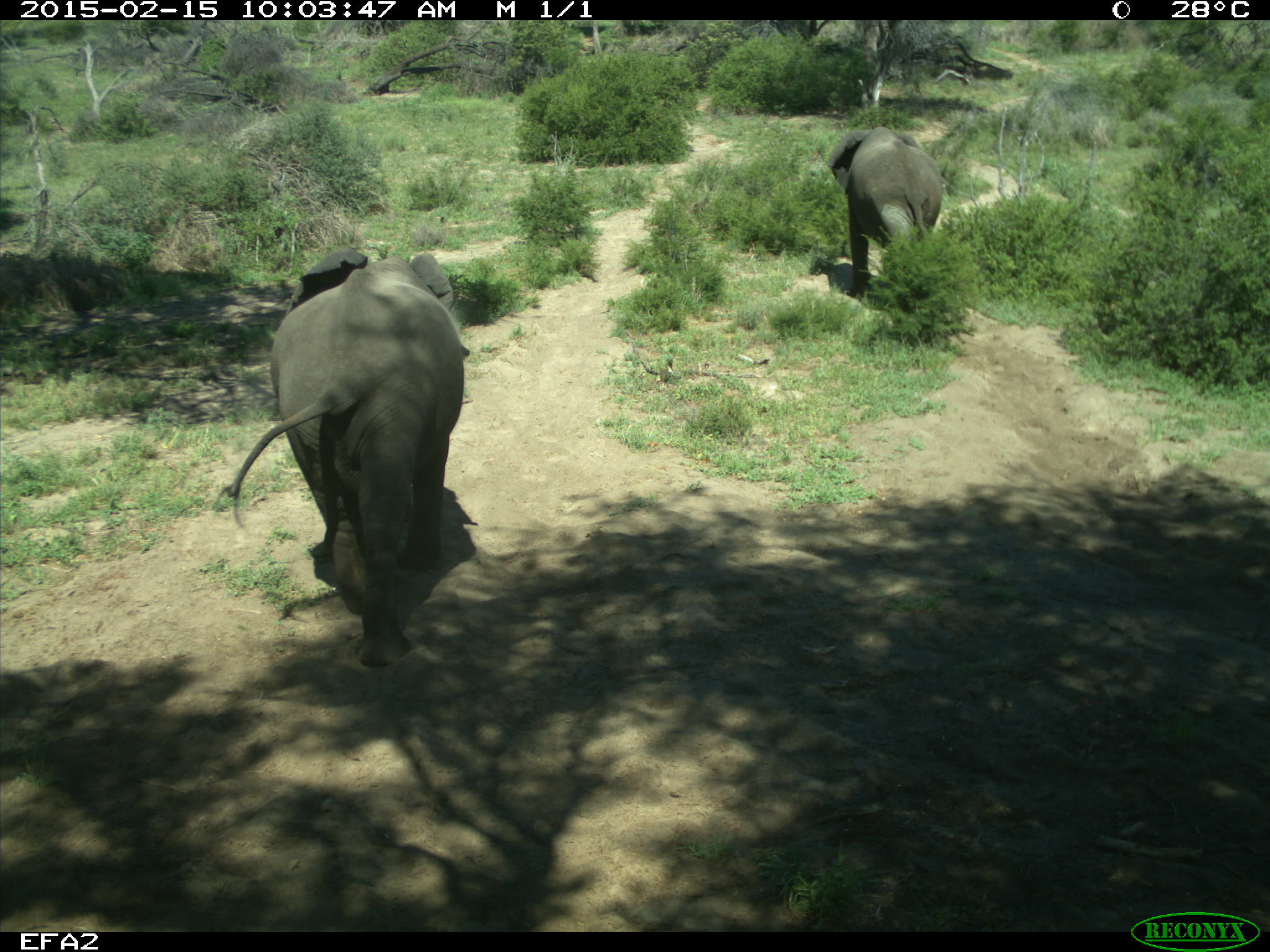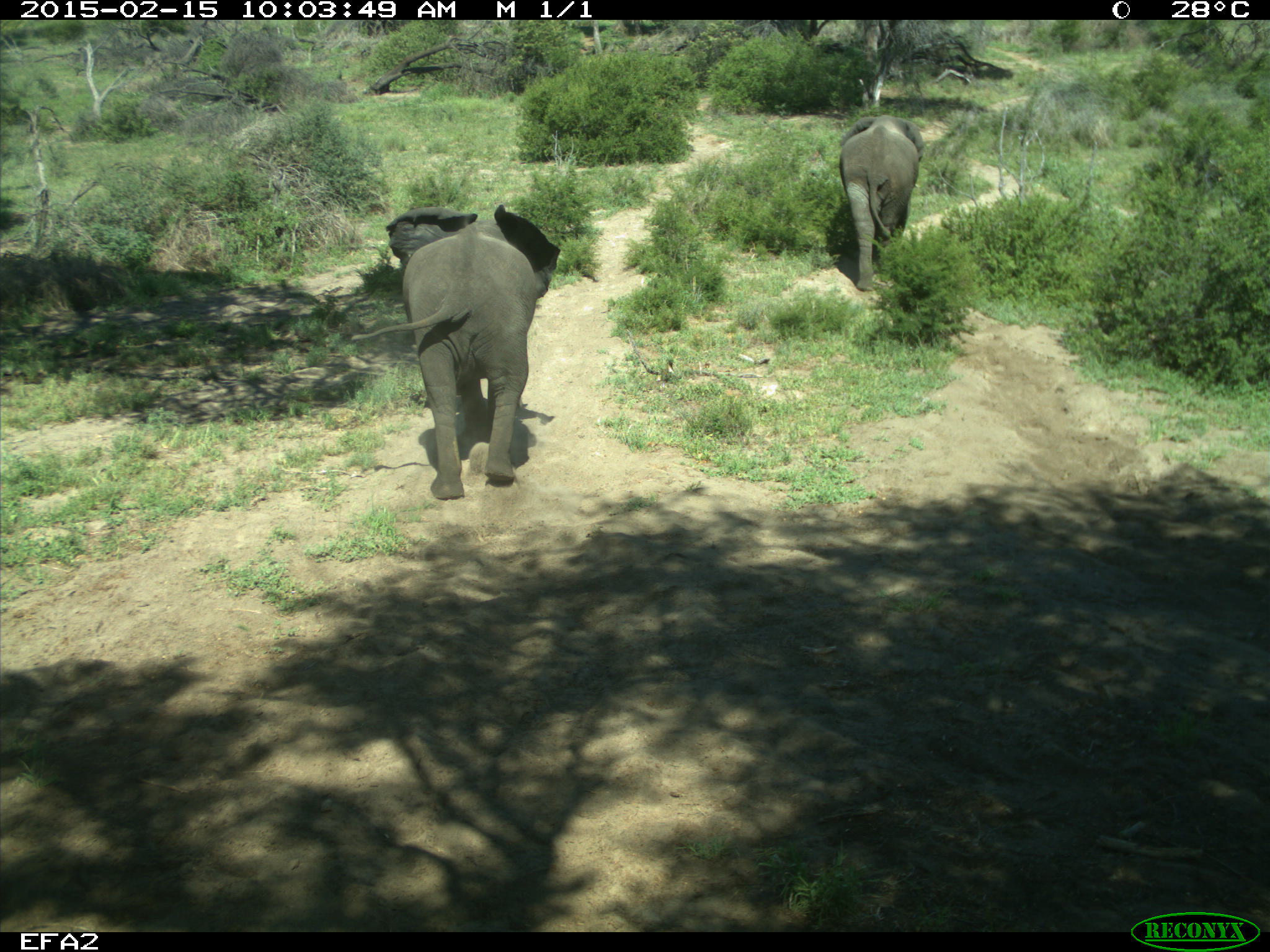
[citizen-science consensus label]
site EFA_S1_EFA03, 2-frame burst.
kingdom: Animalia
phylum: Chordata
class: Mammalia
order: Proboscidea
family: Elephantidae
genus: Loxodonta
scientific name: Loxodonta africana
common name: african bush elephant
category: elephant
Elephant (african bush elephant) (Loxodonta africana), count 2. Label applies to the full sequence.